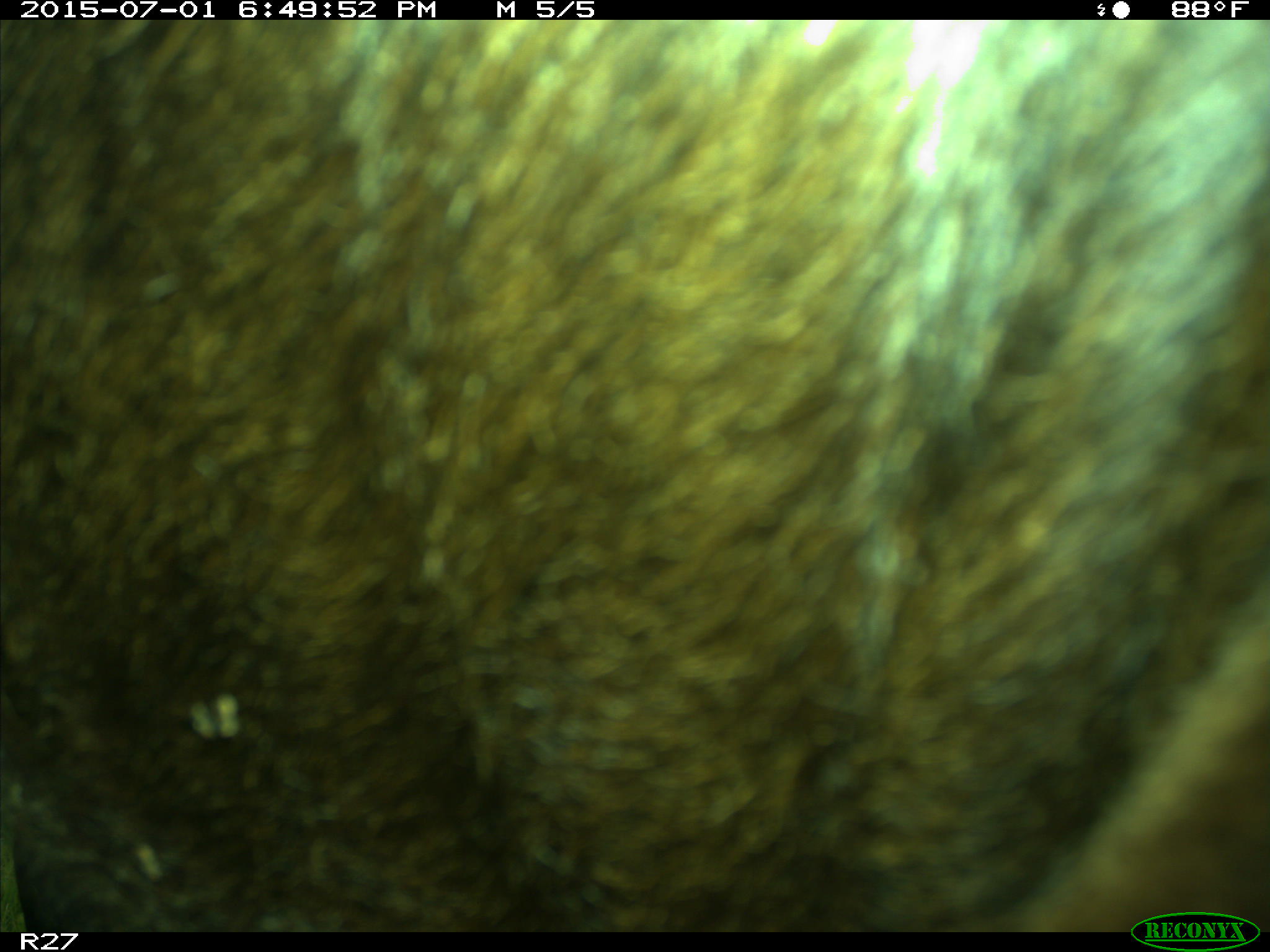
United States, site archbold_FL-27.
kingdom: Animalia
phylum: Chordata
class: Mammalia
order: Artiodactyla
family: Bovidae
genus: Bos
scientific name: Bos taurus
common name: domestic cow